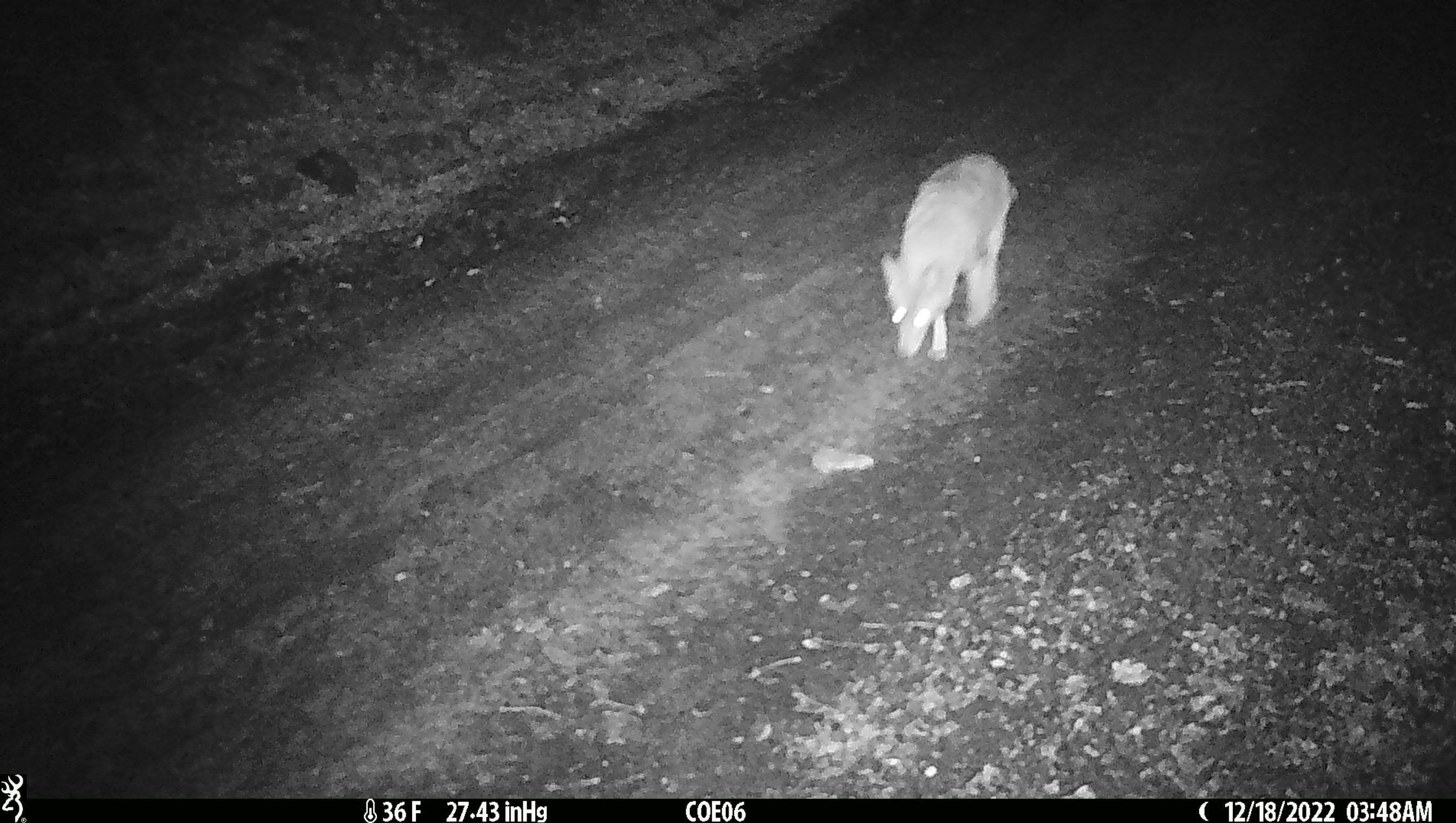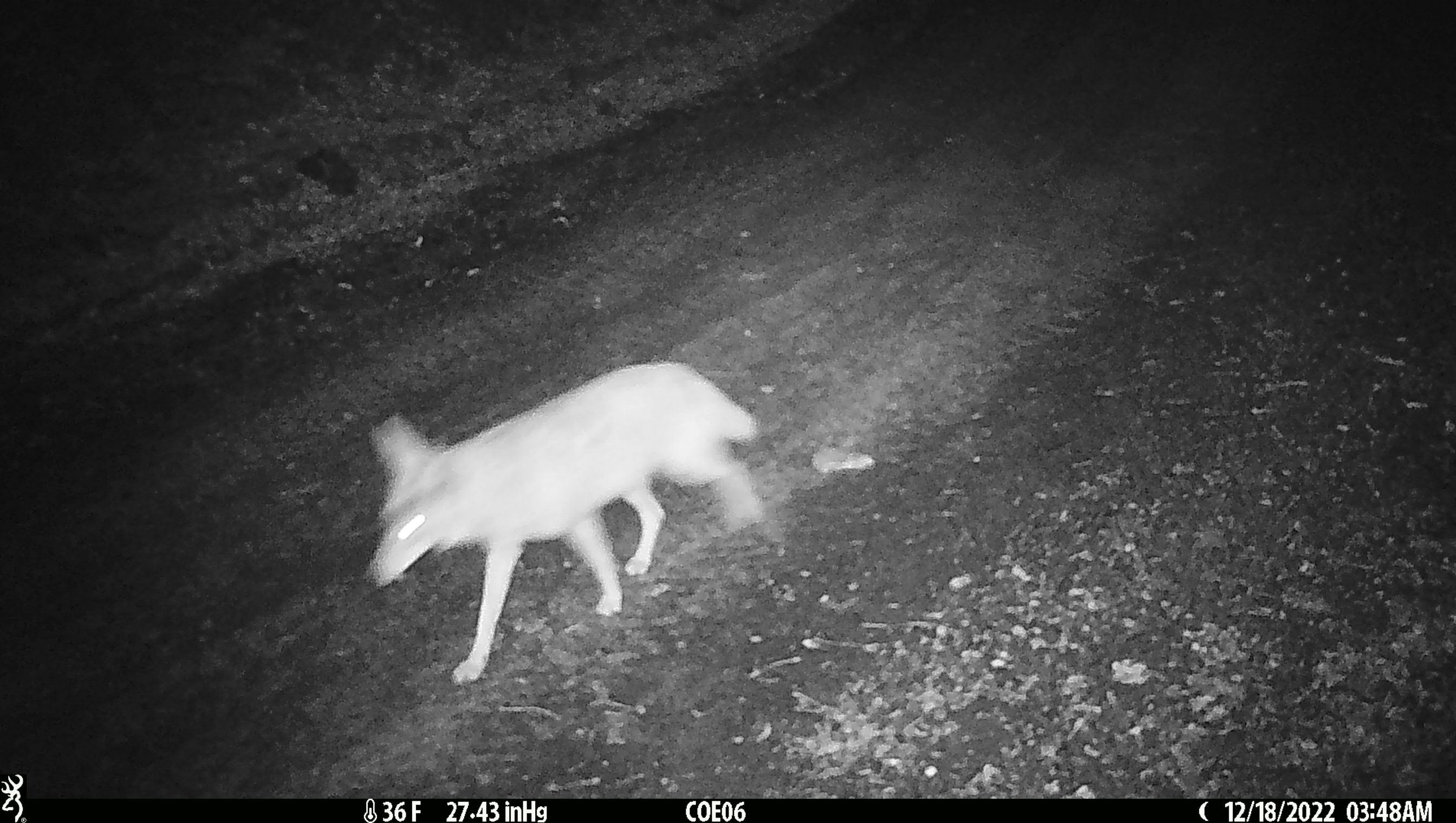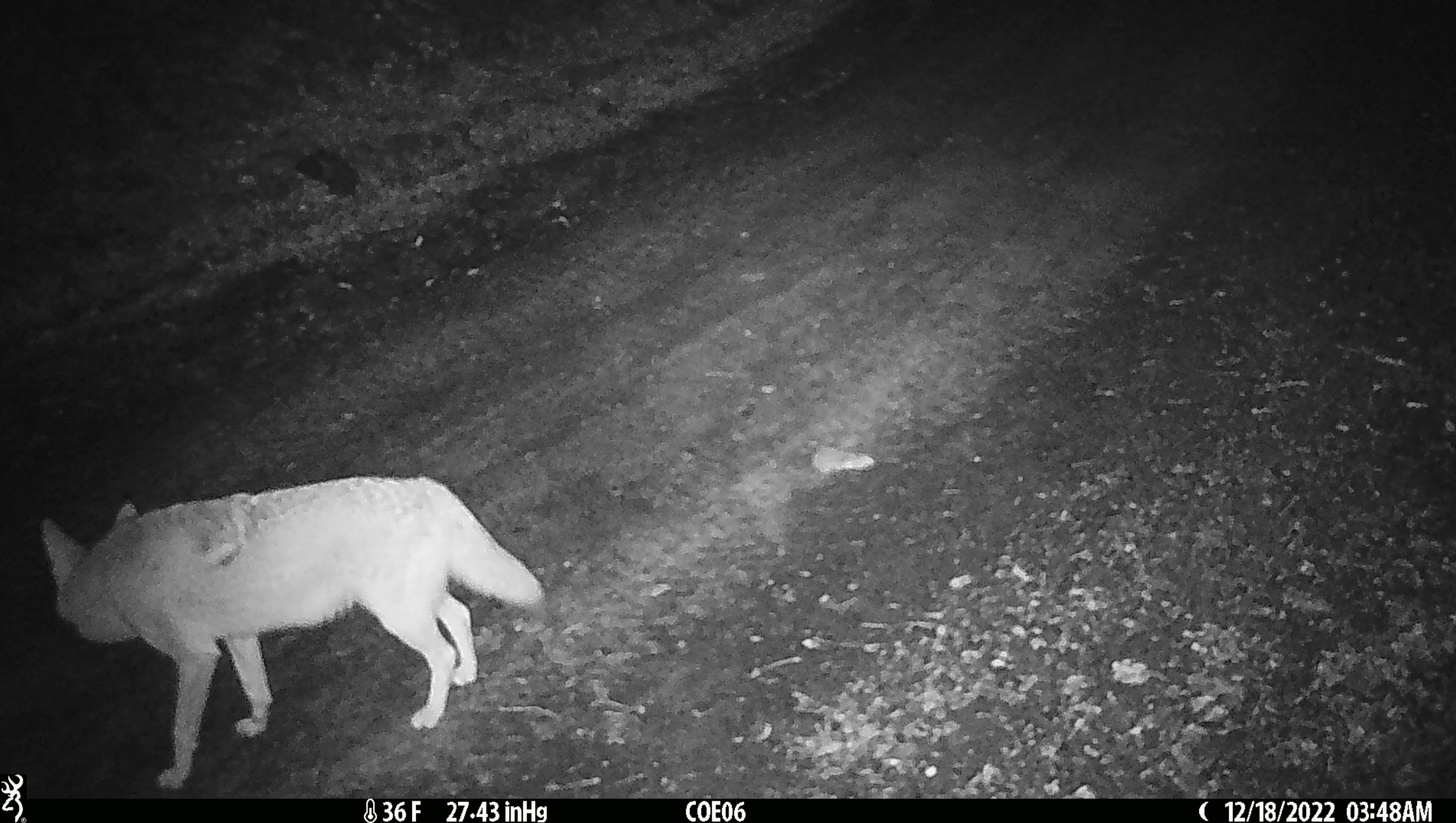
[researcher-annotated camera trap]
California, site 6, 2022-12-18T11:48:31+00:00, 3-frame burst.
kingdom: Animalia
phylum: Chordata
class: Mammalia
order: Carnivora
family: Canidae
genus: Canis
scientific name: Canis latrans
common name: coyote